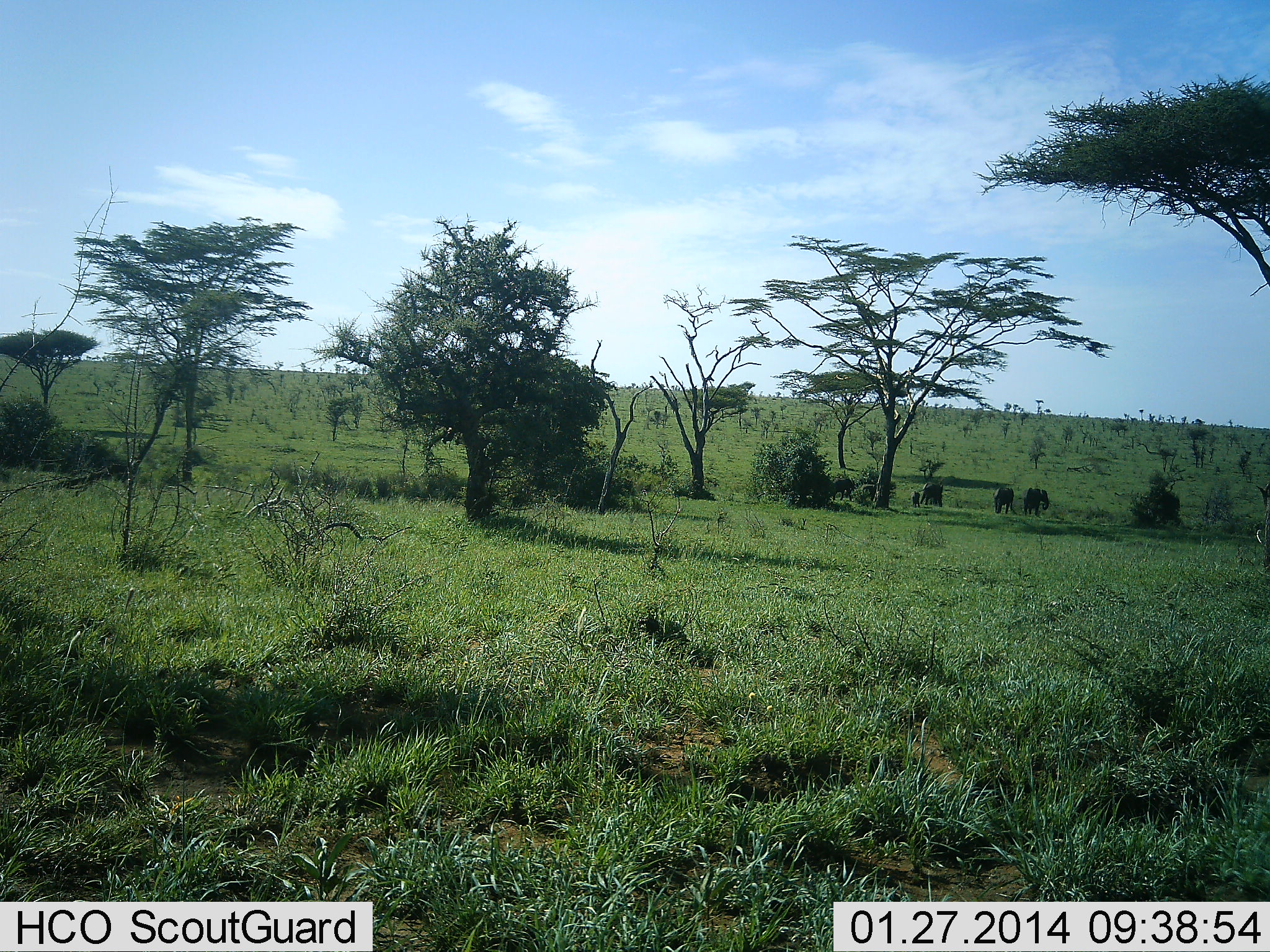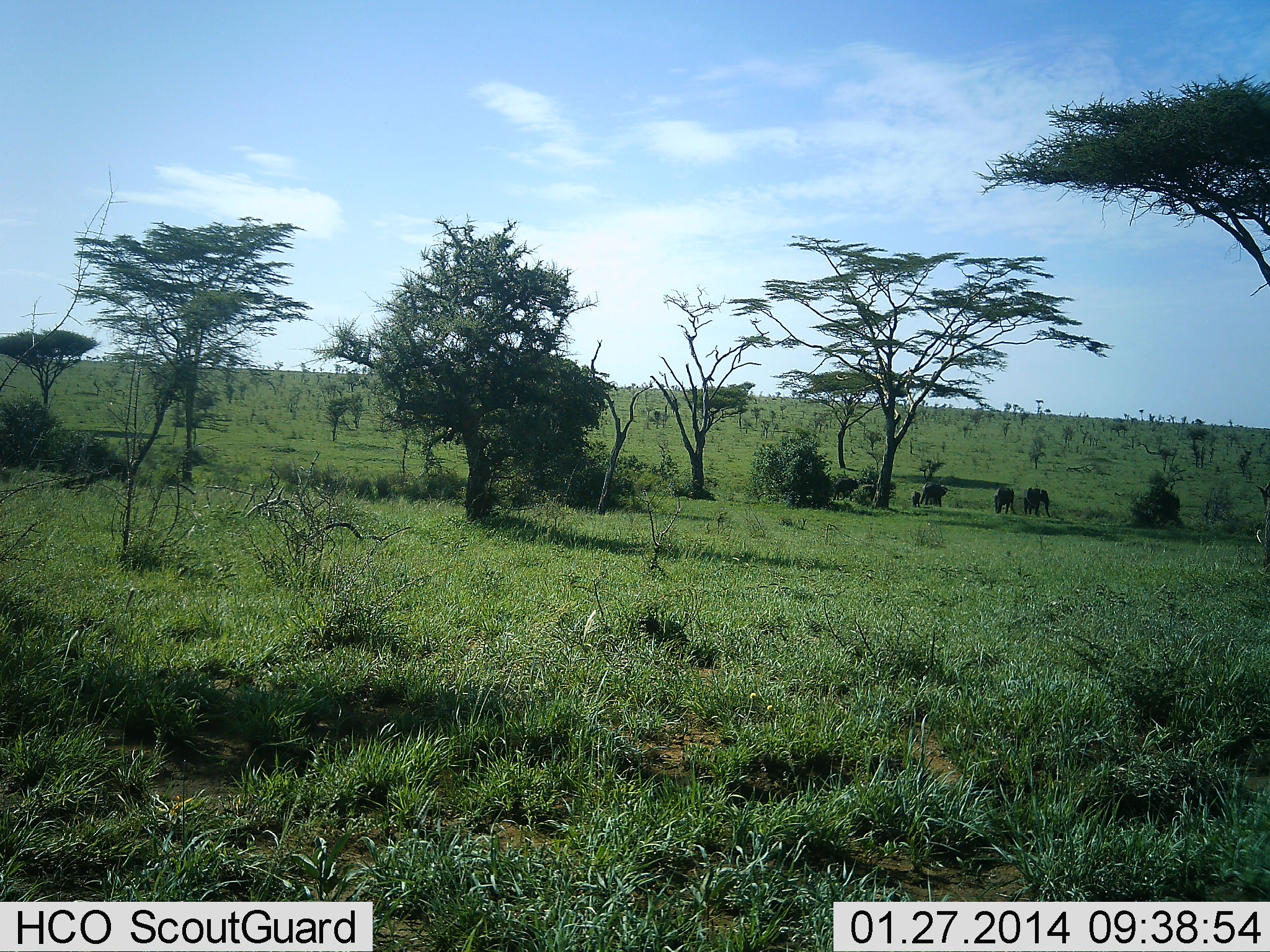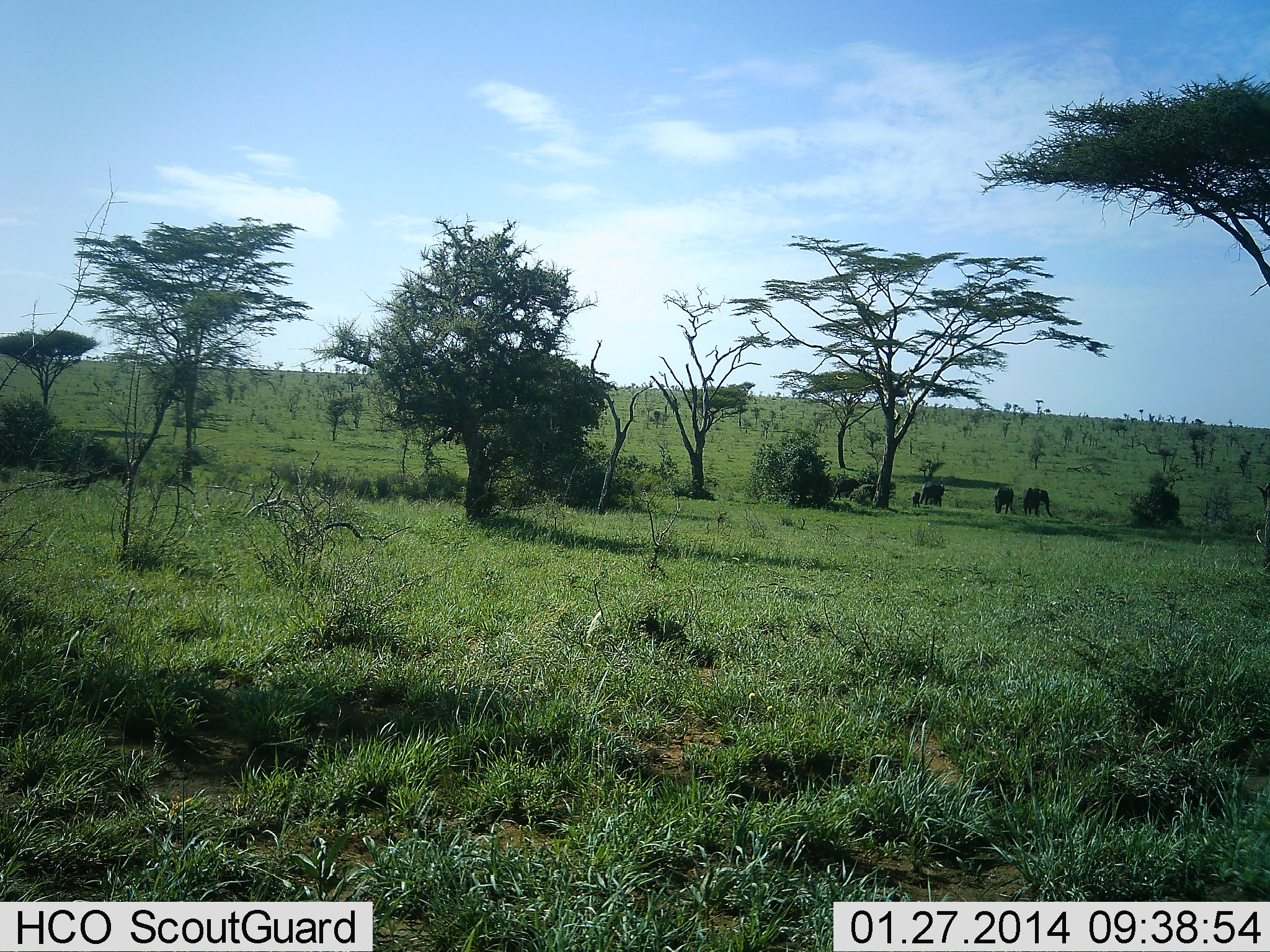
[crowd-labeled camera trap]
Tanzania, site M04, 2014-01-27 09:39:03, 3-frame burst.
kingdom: Animalia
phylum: Chordata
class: Mammalia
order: Proboscidea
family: Elephantidae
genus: Loxodonta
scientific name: Loxodonta africana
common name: african bush elephant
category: elephant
Elephant (african bush elephant) (Loxodonta africana), count 6. Behavior (volunteer vote fractions): standing 100%, resting 0%, moving 25%, interacting 0%. Young present (vote fraction): 62%. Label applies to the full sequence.